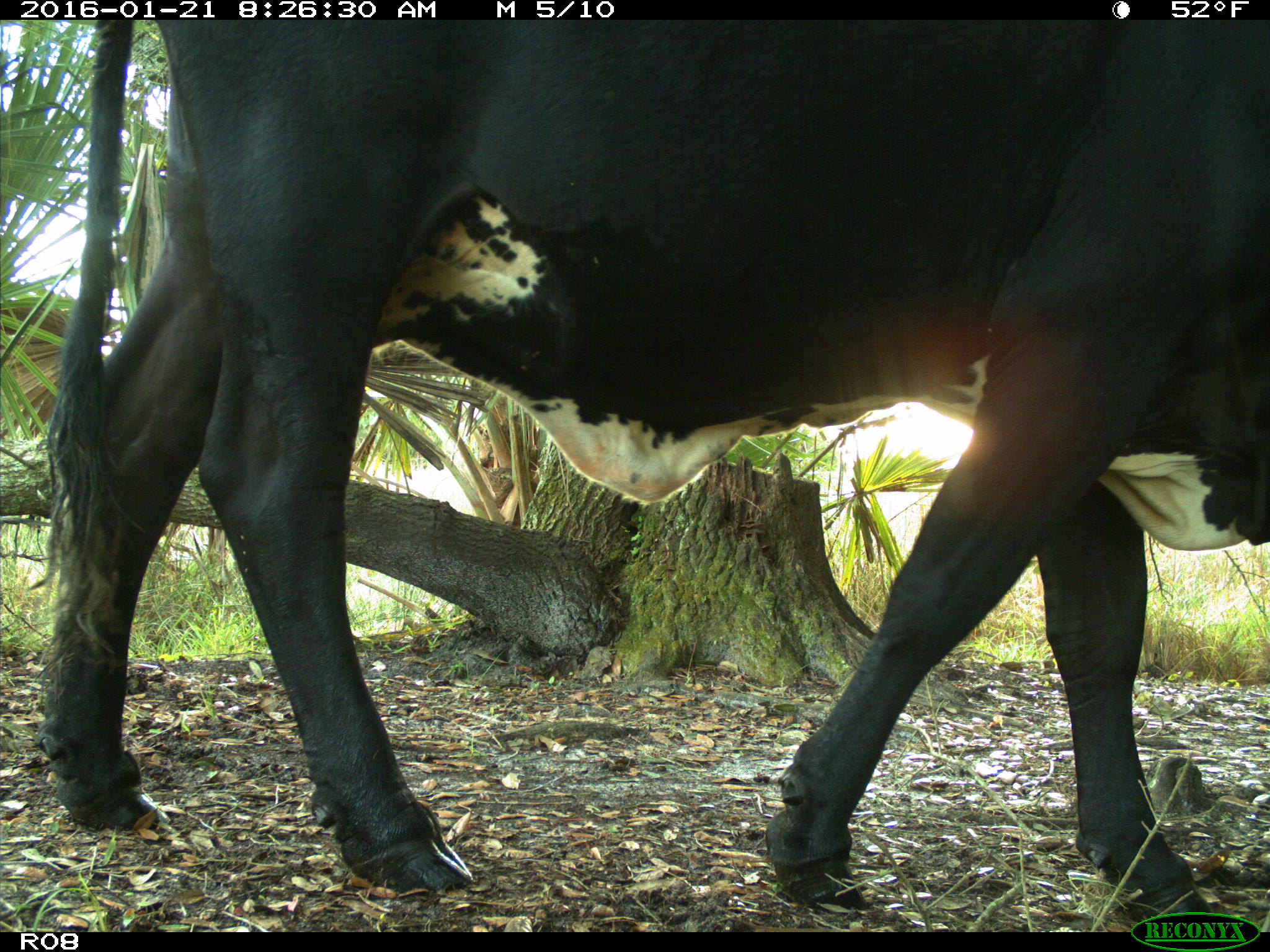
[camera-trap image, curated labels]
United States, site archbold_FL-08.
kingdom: Animalia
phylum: Chordata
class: Mammalia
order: Artiodactyla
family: Bovidae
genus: Bos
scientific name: Bos taurus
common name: domestic cow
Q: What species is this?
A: Bos taurus (domestic cow).